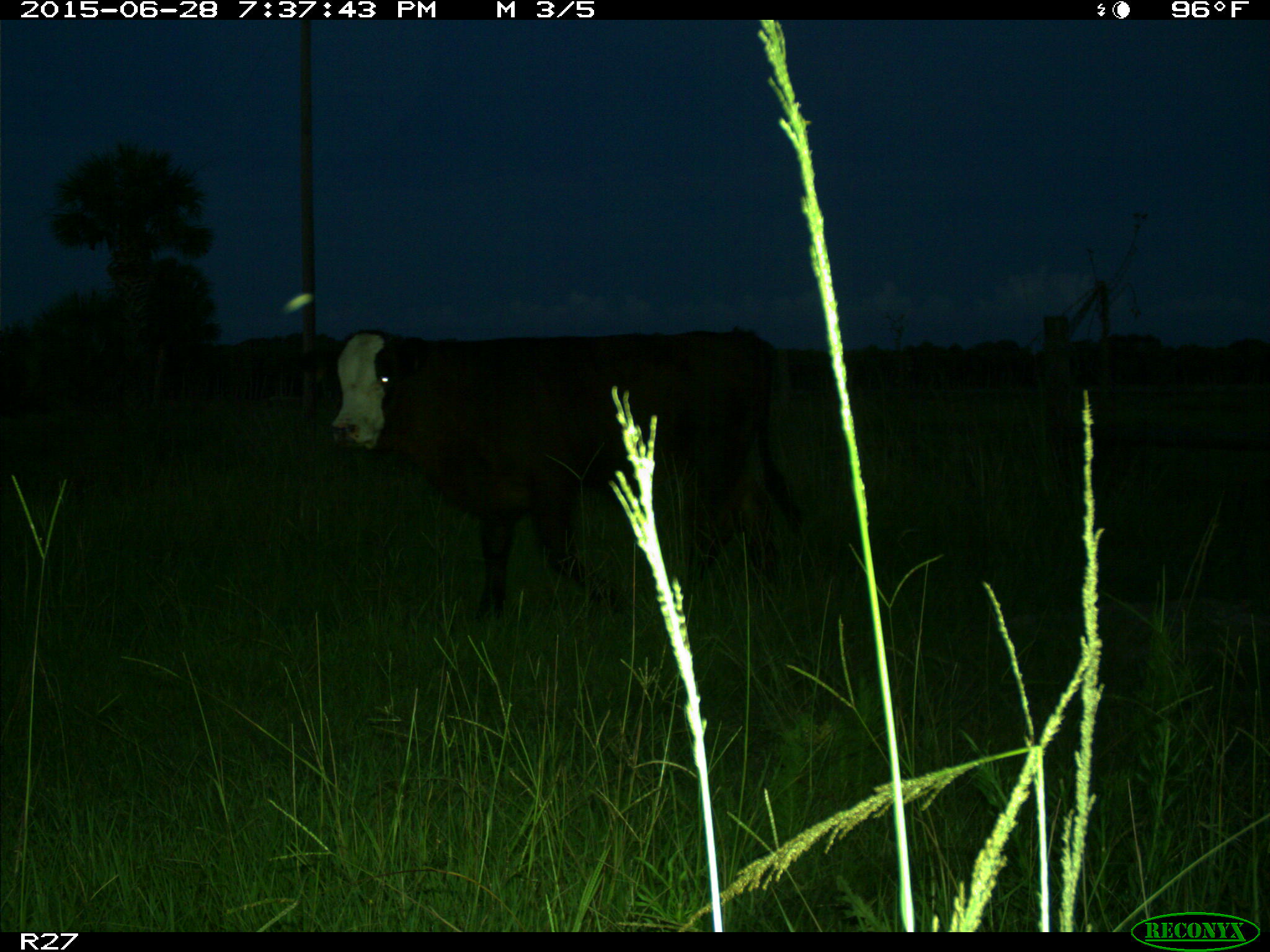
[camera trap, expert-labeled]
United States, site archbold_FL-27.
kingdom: Animalia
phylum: Chordata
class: Mammalia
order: Artiodactyla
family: Bovidae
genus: Bos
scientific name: Bos taurus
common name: domestic cow